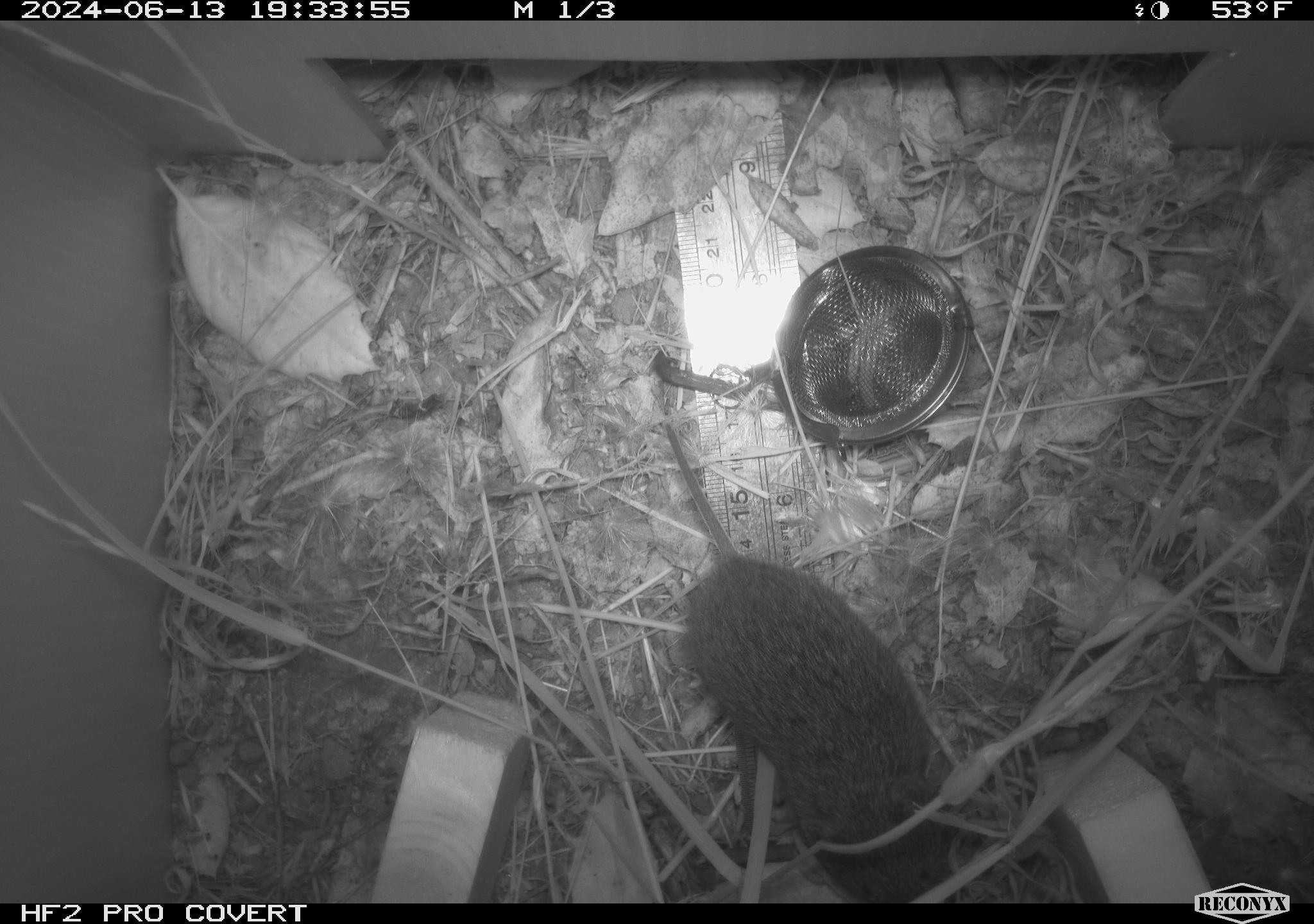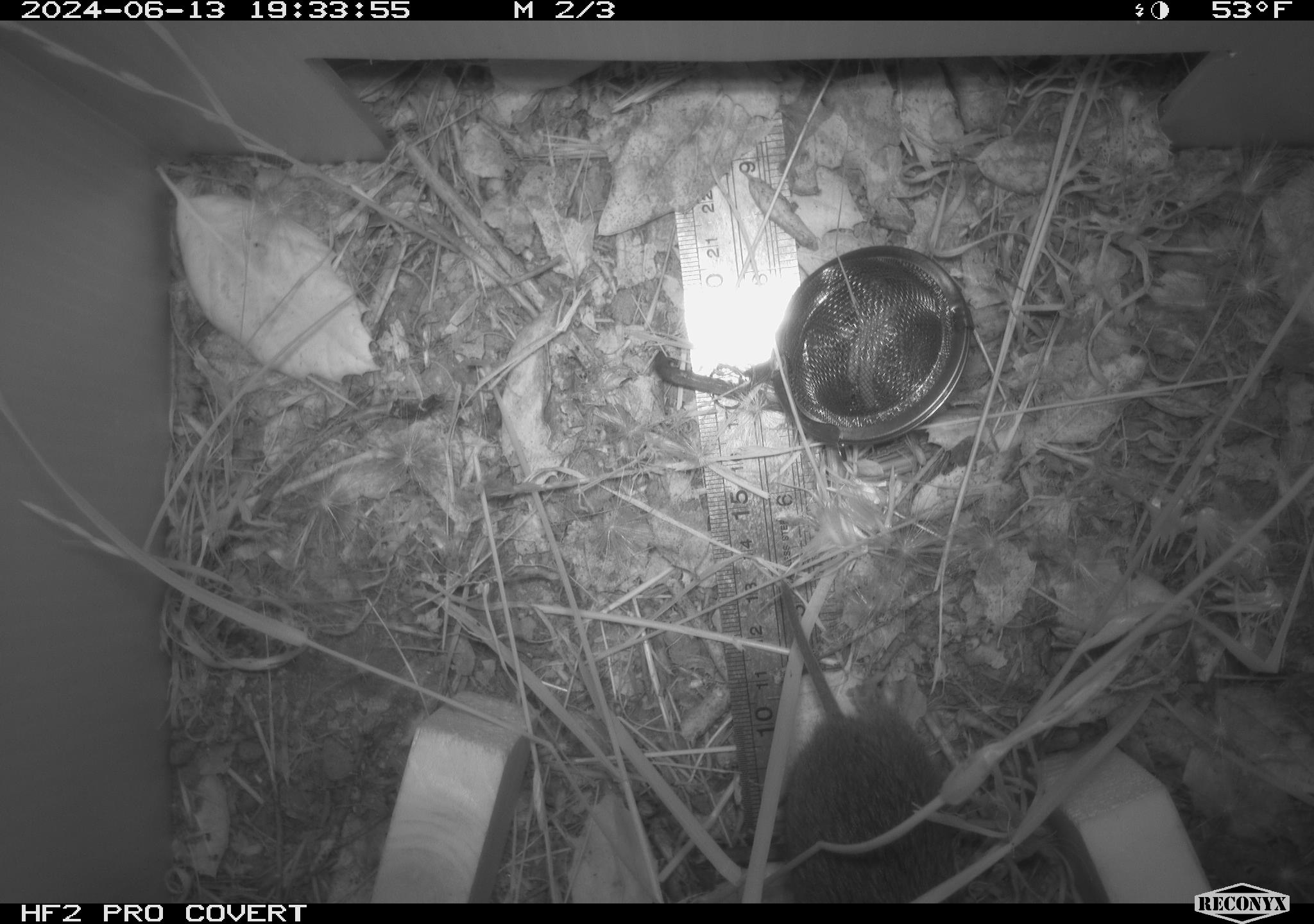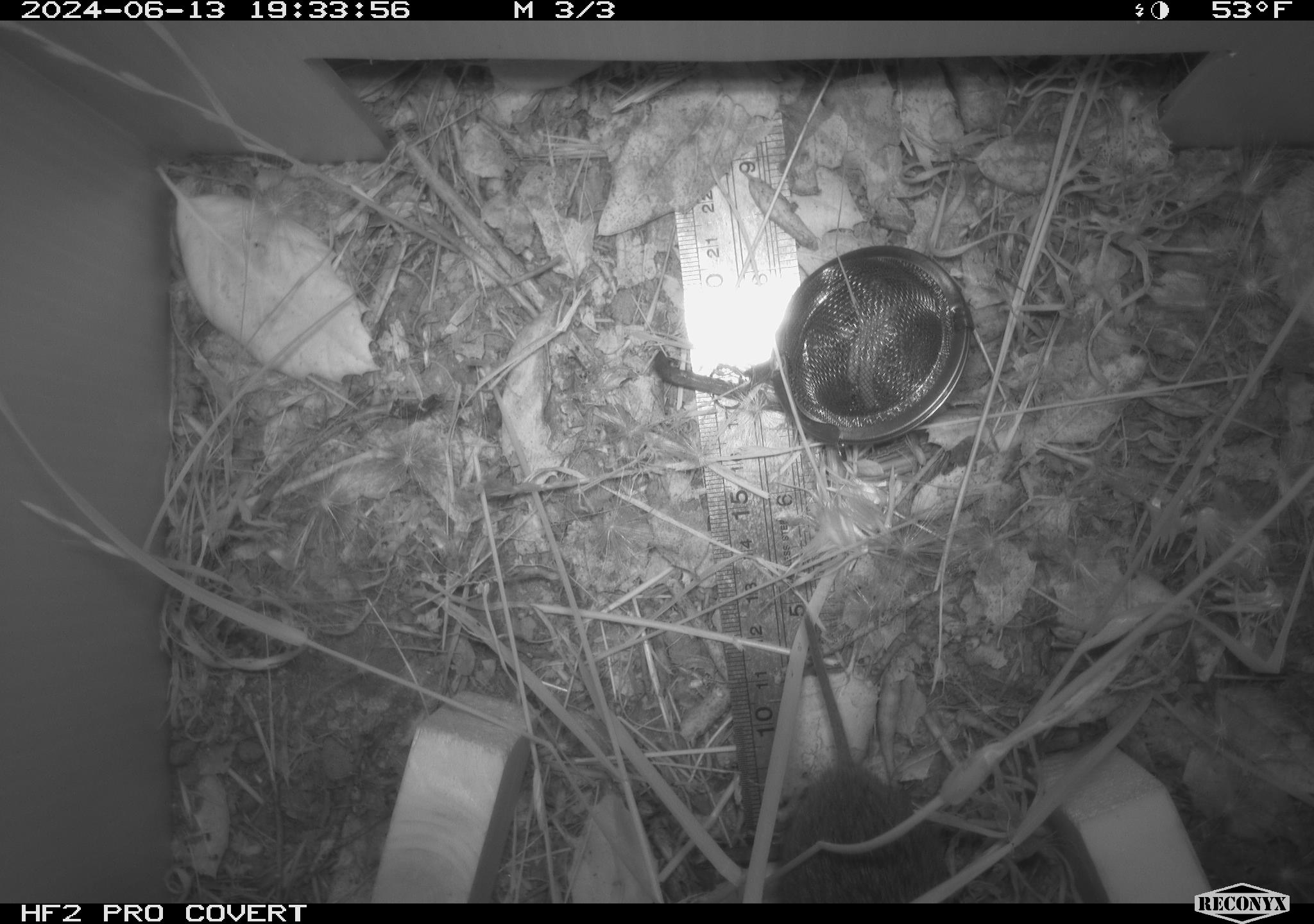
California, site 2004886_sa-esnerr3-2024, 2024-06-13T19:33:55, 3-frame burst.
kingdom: Animalia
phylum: Chordata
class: Mammalia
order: Rodentia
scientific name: Rodentia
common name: rodent